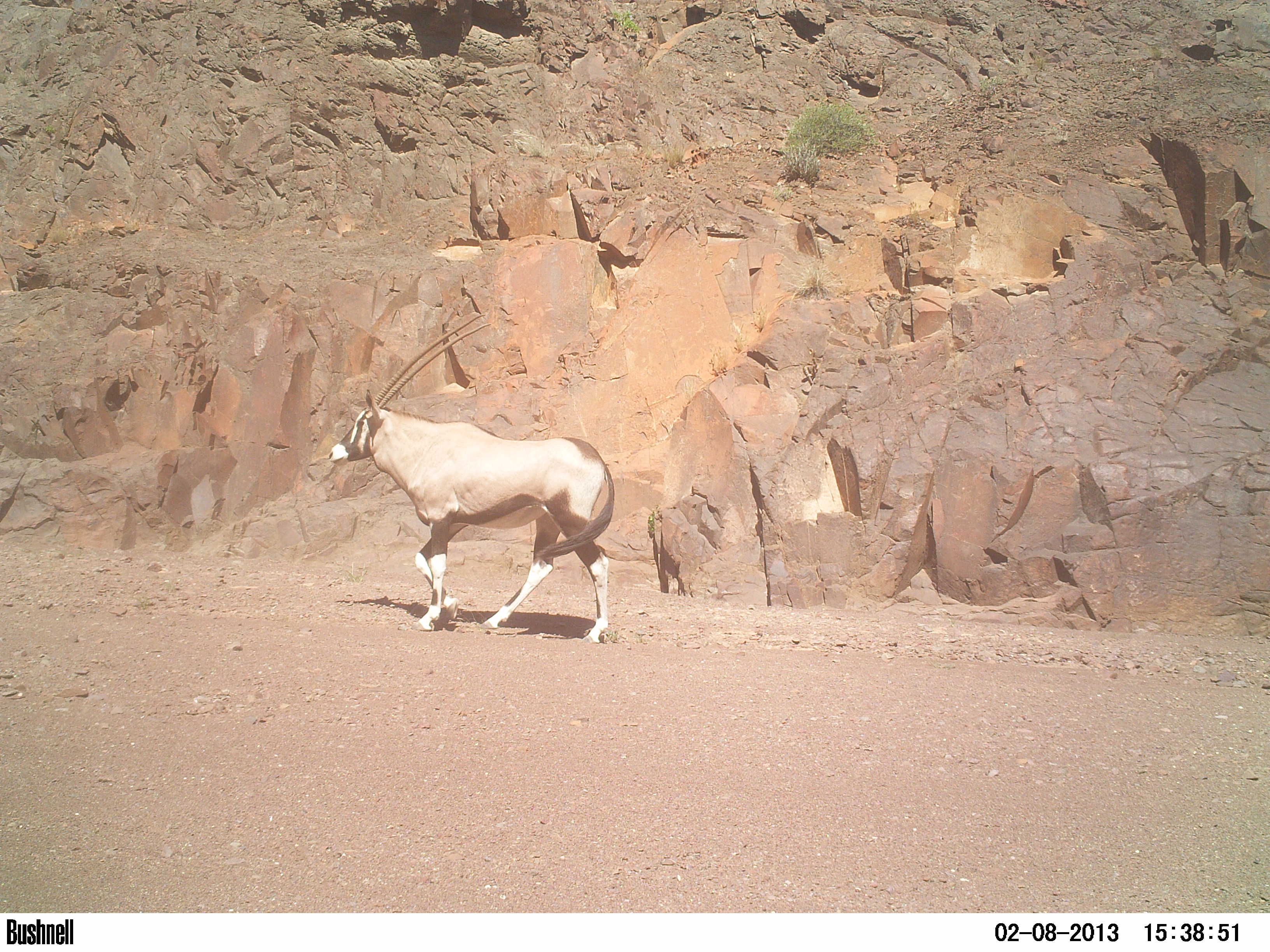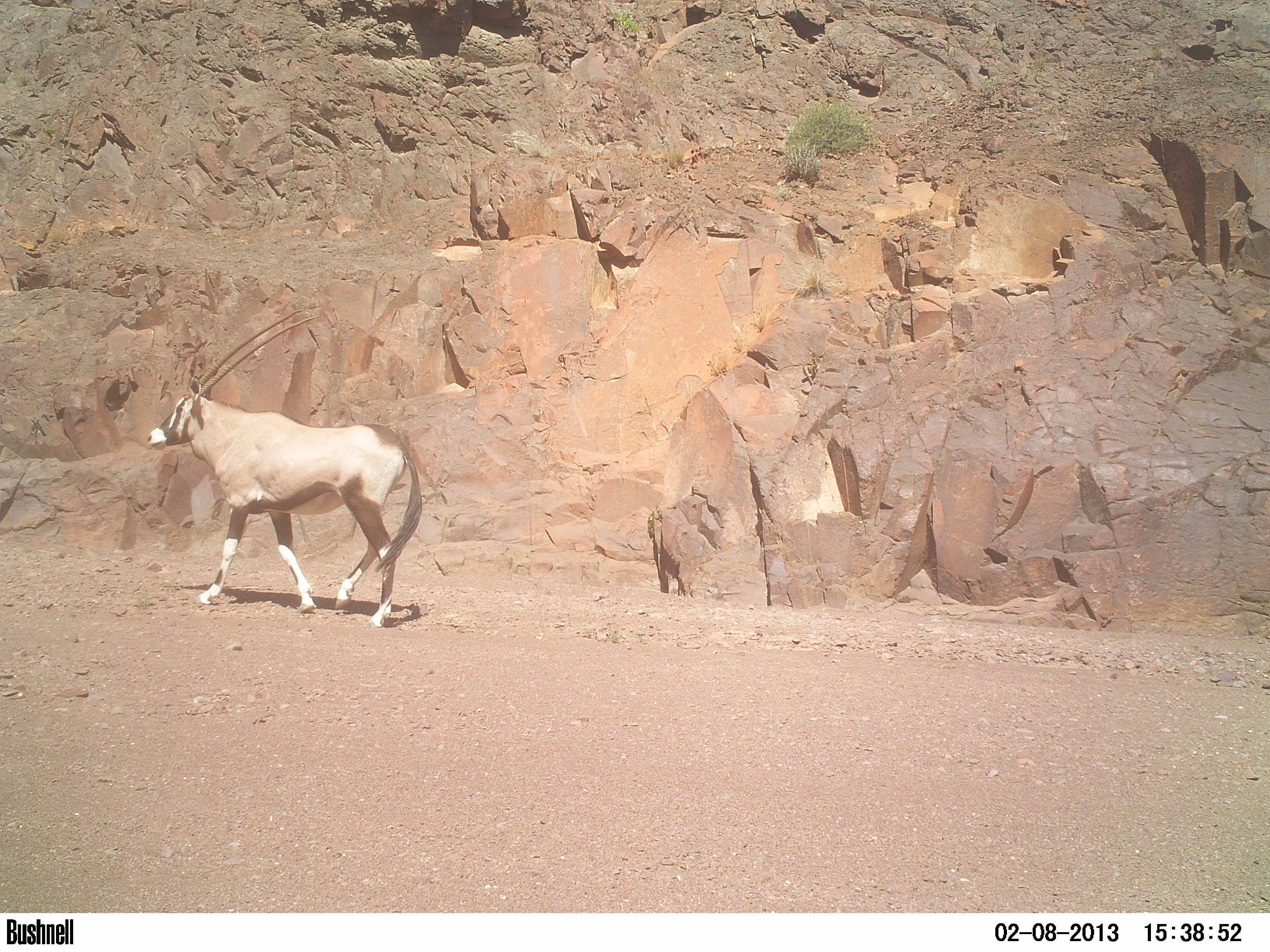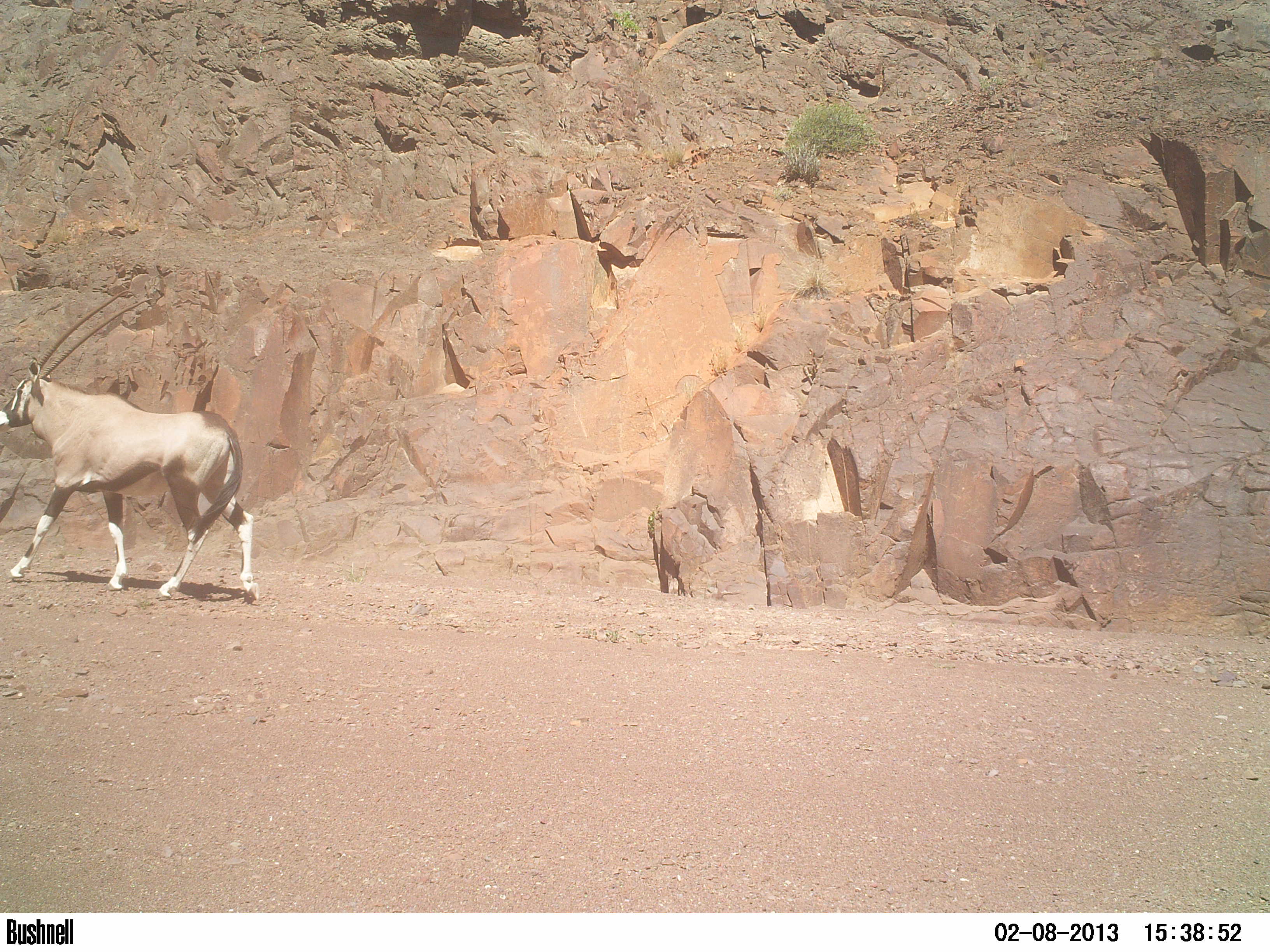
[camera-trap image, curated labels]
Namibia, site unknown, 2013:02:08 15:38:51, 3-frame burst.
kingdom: Animalia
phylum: Chordata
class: Mammalia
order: Artiodactyla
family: Bovidae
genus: Oryx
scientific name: Oryx gazella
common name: gemsbok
Oryx gazella (gemsbok).